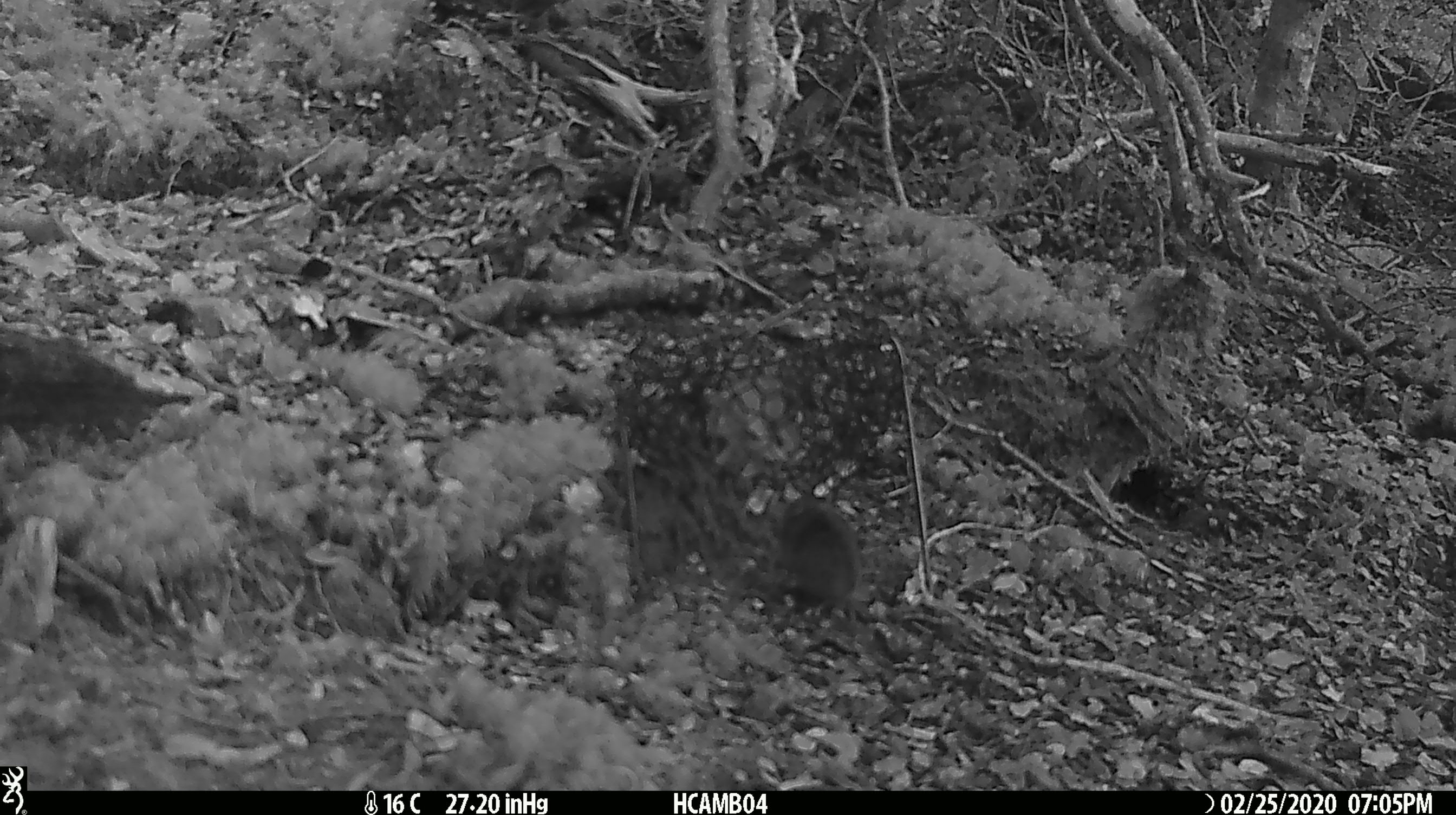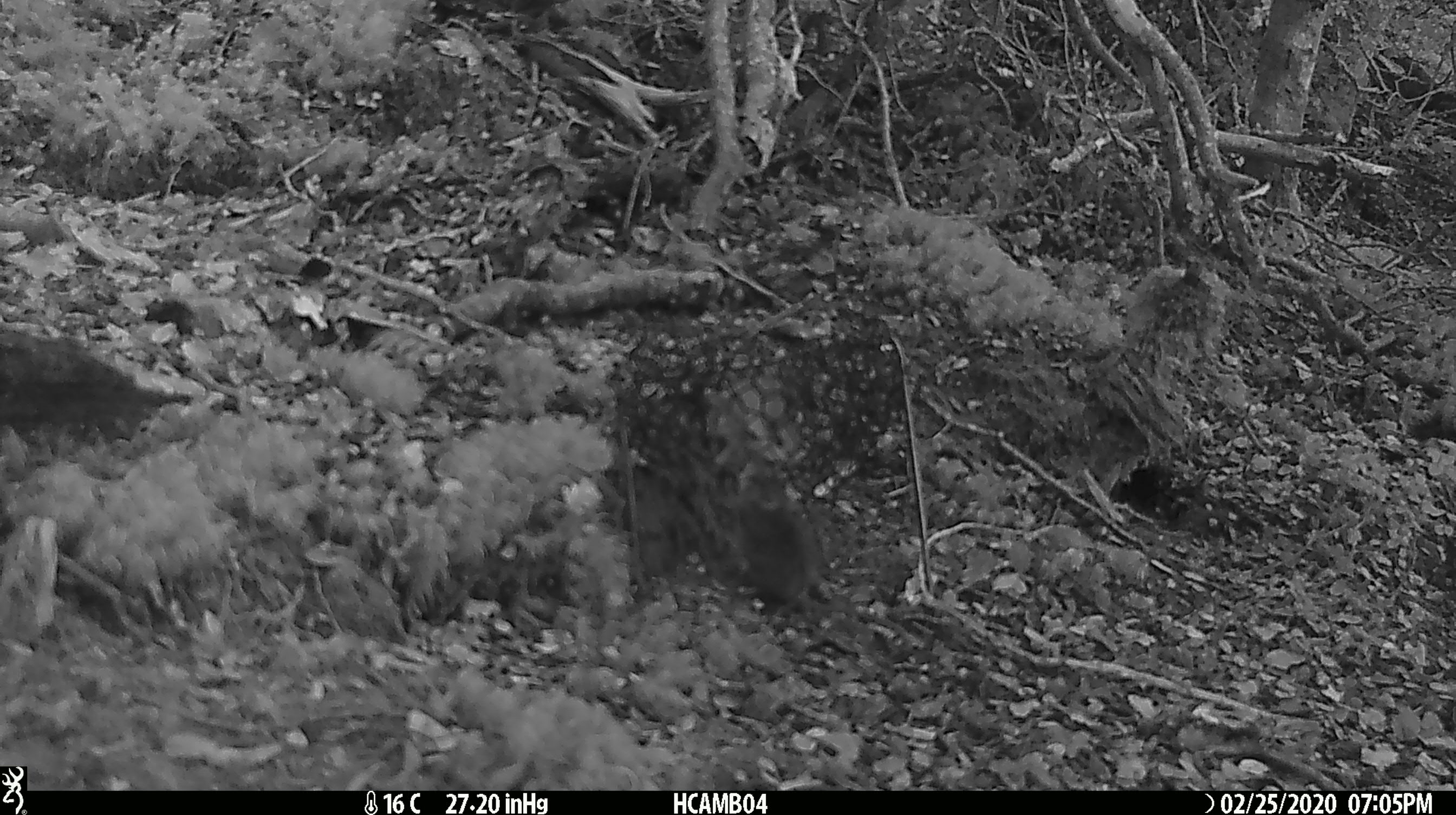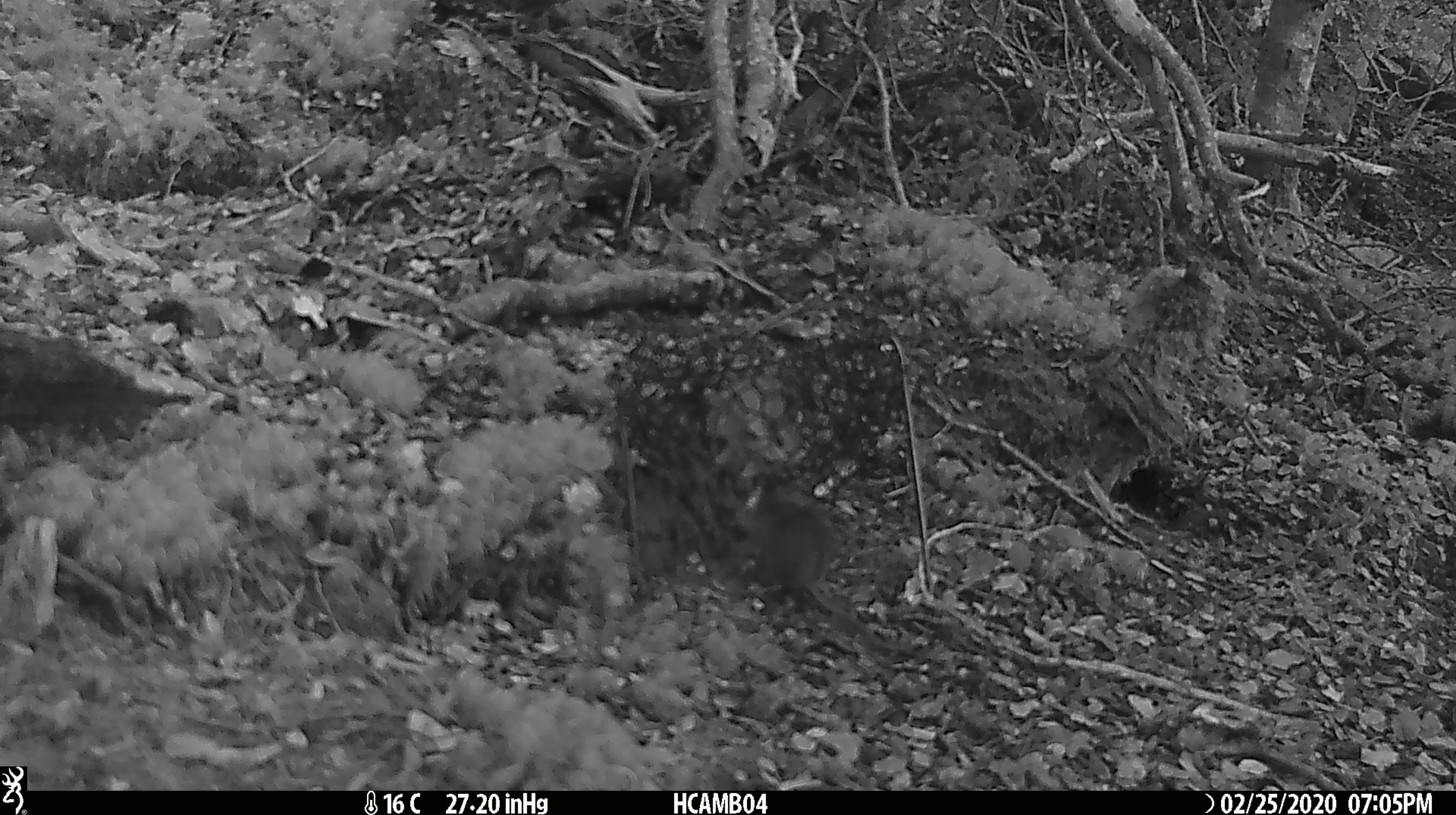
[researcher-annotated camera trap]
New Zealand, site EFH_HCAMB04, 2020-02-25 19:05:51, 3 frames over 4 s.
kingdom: Animalia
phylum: Chordata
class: Mammalia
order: Rodentia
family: Muridae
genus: Mus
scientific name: Mus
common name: mouse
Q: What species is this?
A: Mouse (Mus).